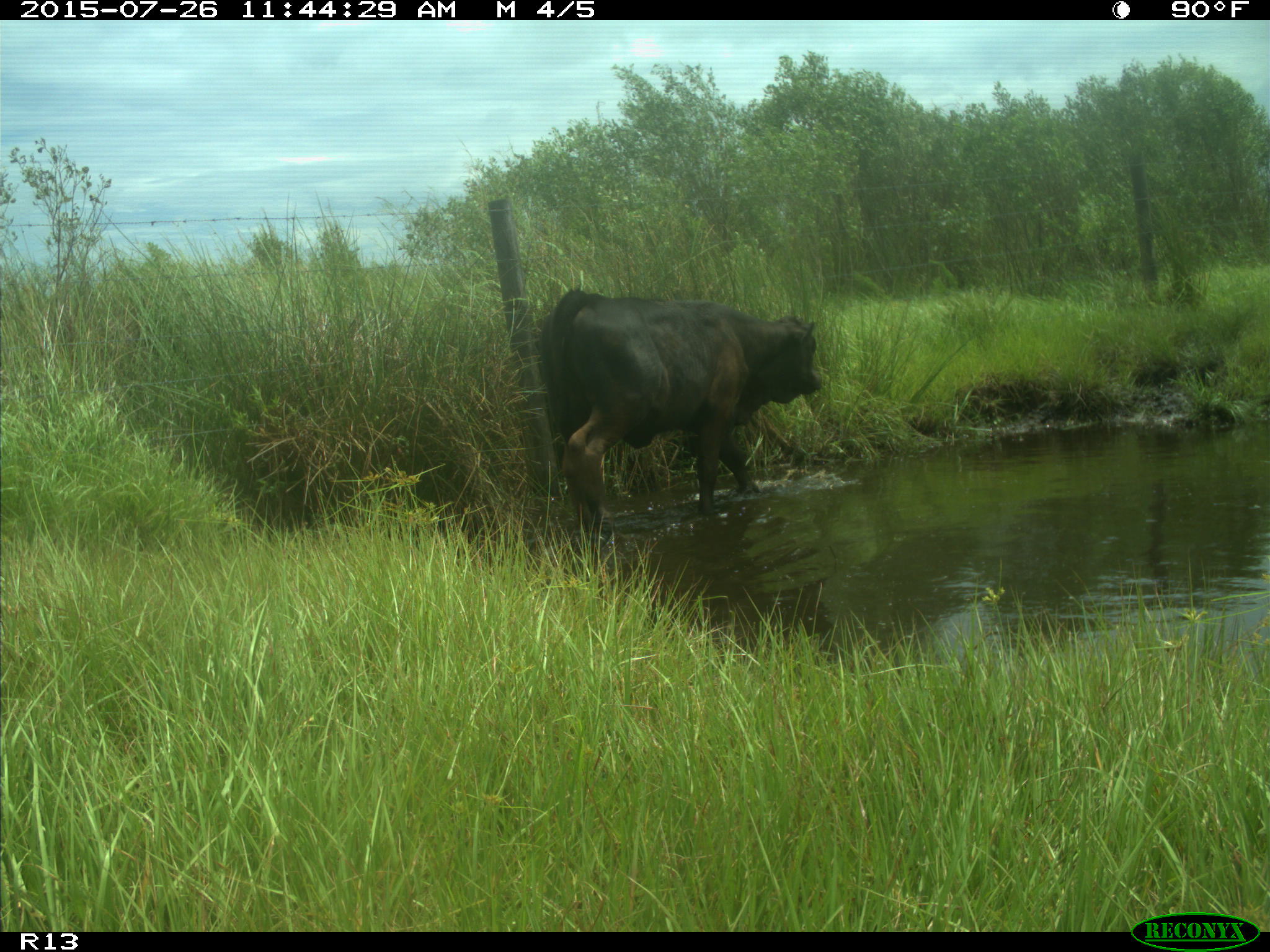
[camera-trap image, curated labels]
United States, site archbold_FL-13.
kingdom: Animalia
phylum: Chordata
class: Mammalia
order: Artiodactyla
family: Bovidae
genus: Bos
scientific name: Bos taurus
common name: domestic cow